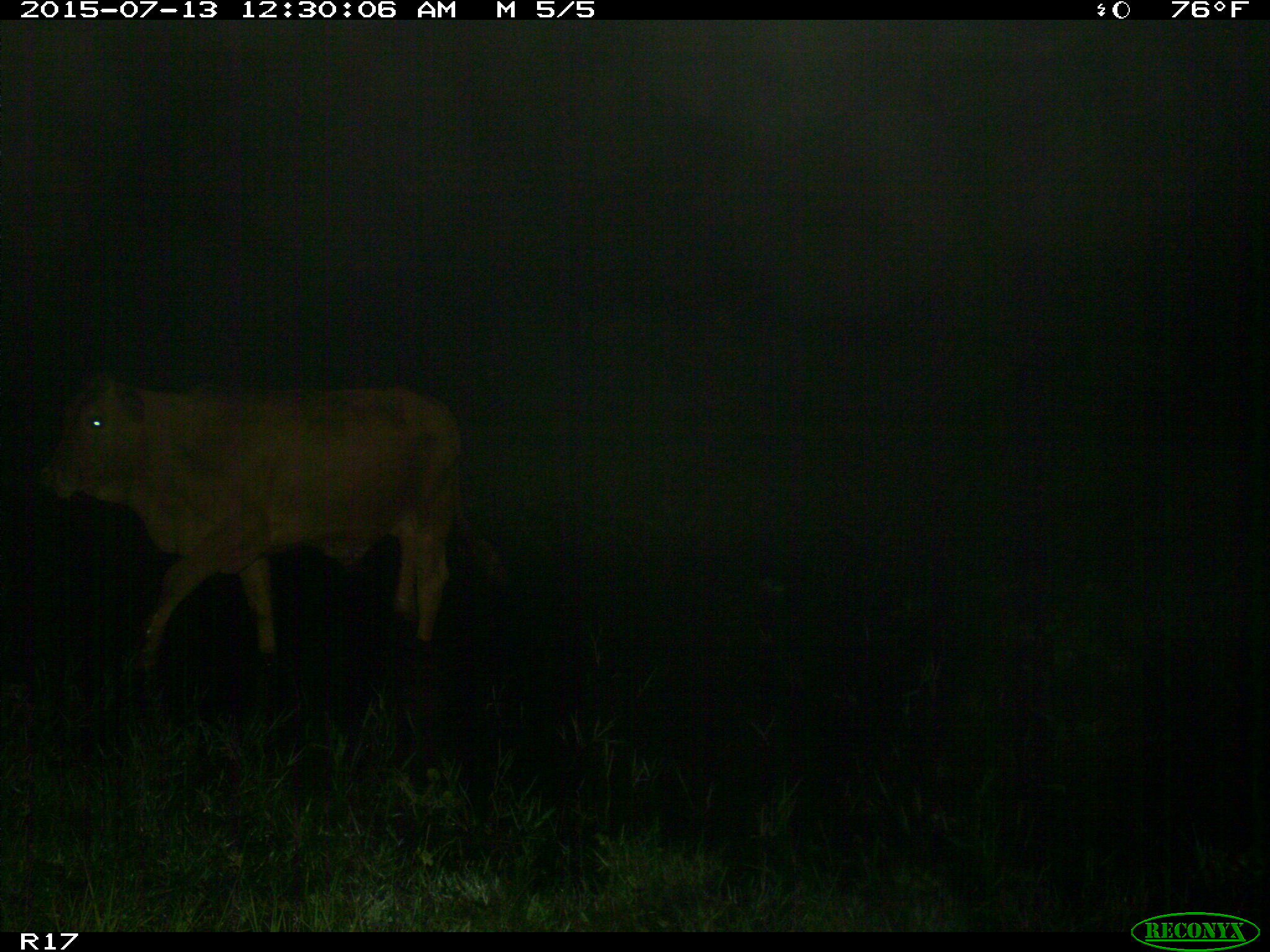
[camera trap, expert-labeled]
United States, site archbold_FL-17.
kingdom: Animalia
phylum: Chordata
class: Mammalia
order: Artiodactyla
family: Bovidae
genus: Bos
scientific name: Bos taurus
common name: domestic cow